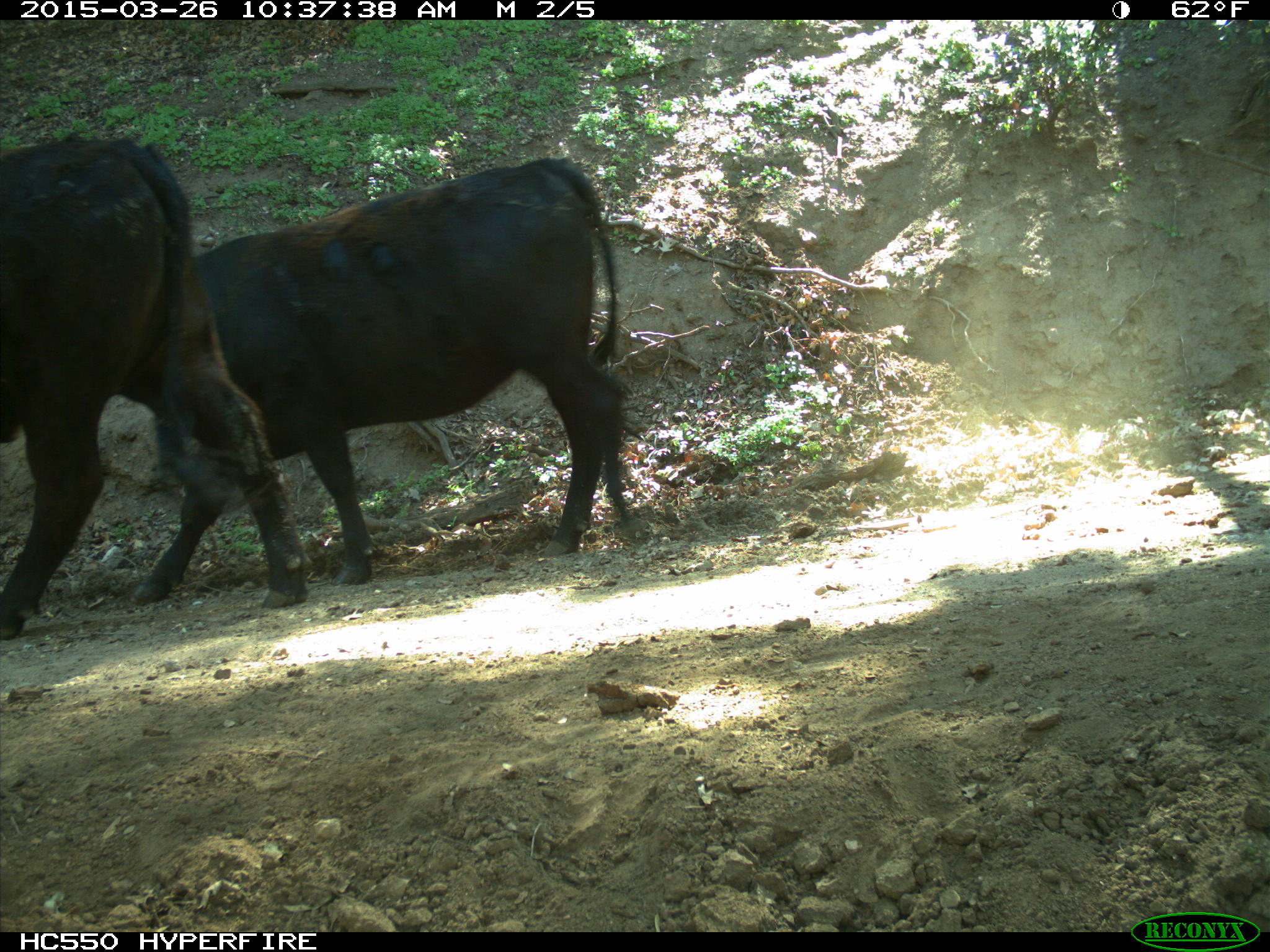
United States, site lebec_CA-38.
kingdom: Animalia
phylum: Chordata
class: Mammalia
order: Artiodactyla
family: Bovidae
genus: Bos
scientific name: Bos taurus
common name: domestic cow